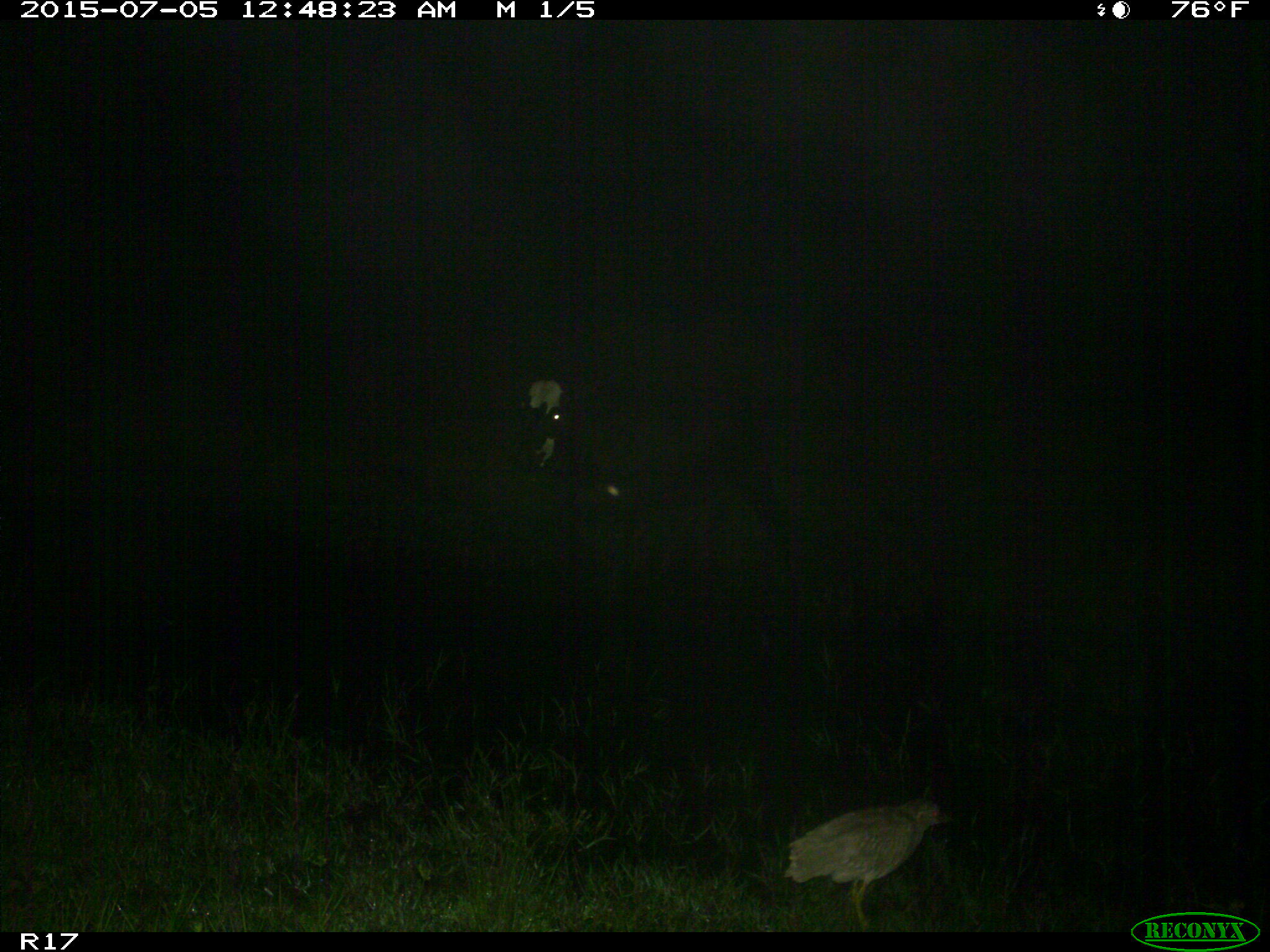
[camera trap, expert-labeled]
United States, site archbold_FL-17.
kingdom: Animalia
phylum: Chordata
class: Mammalia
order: Artiodactyla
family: Bovidae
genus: Bos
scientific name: Bos taurus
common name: domestic cow